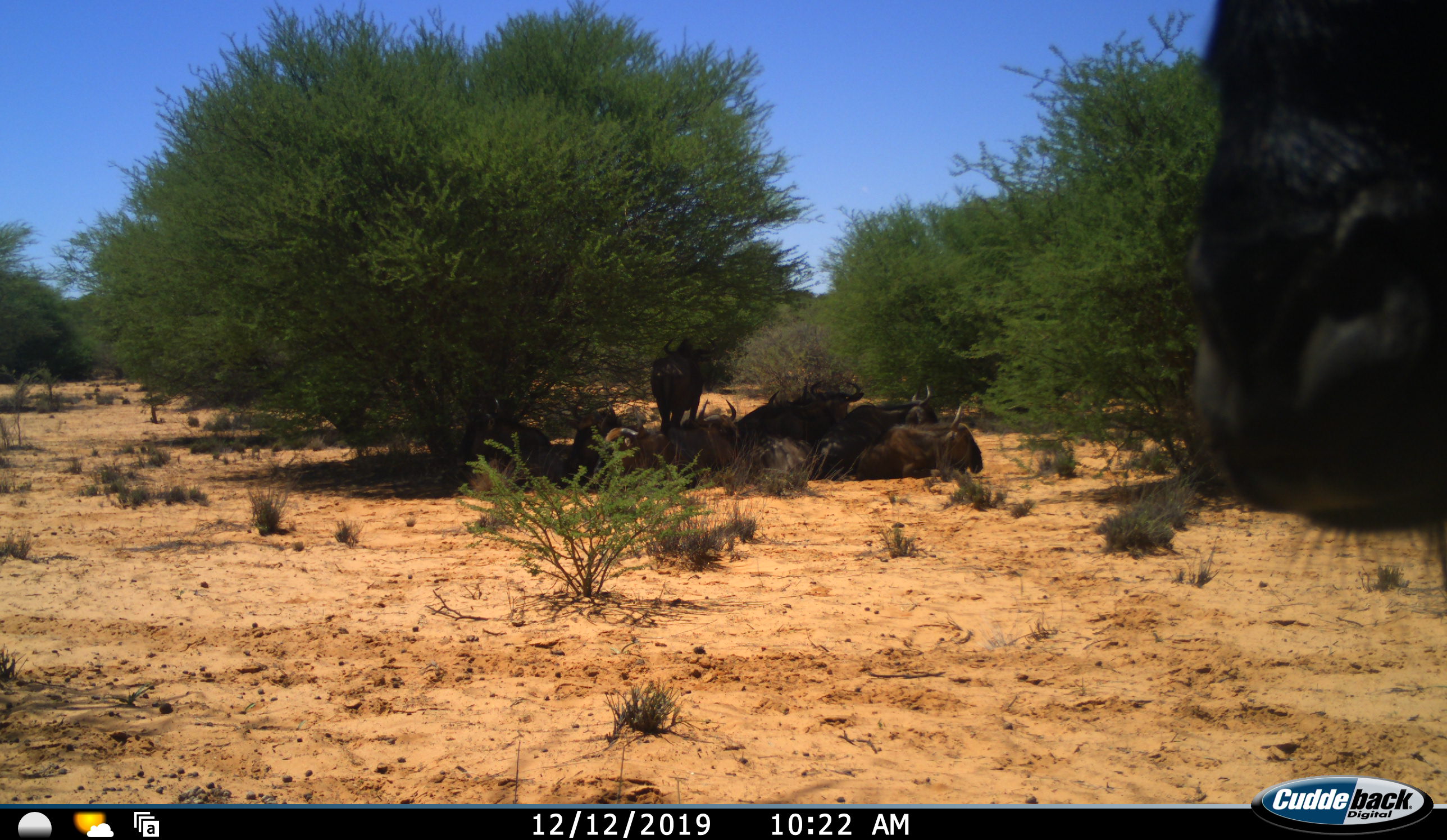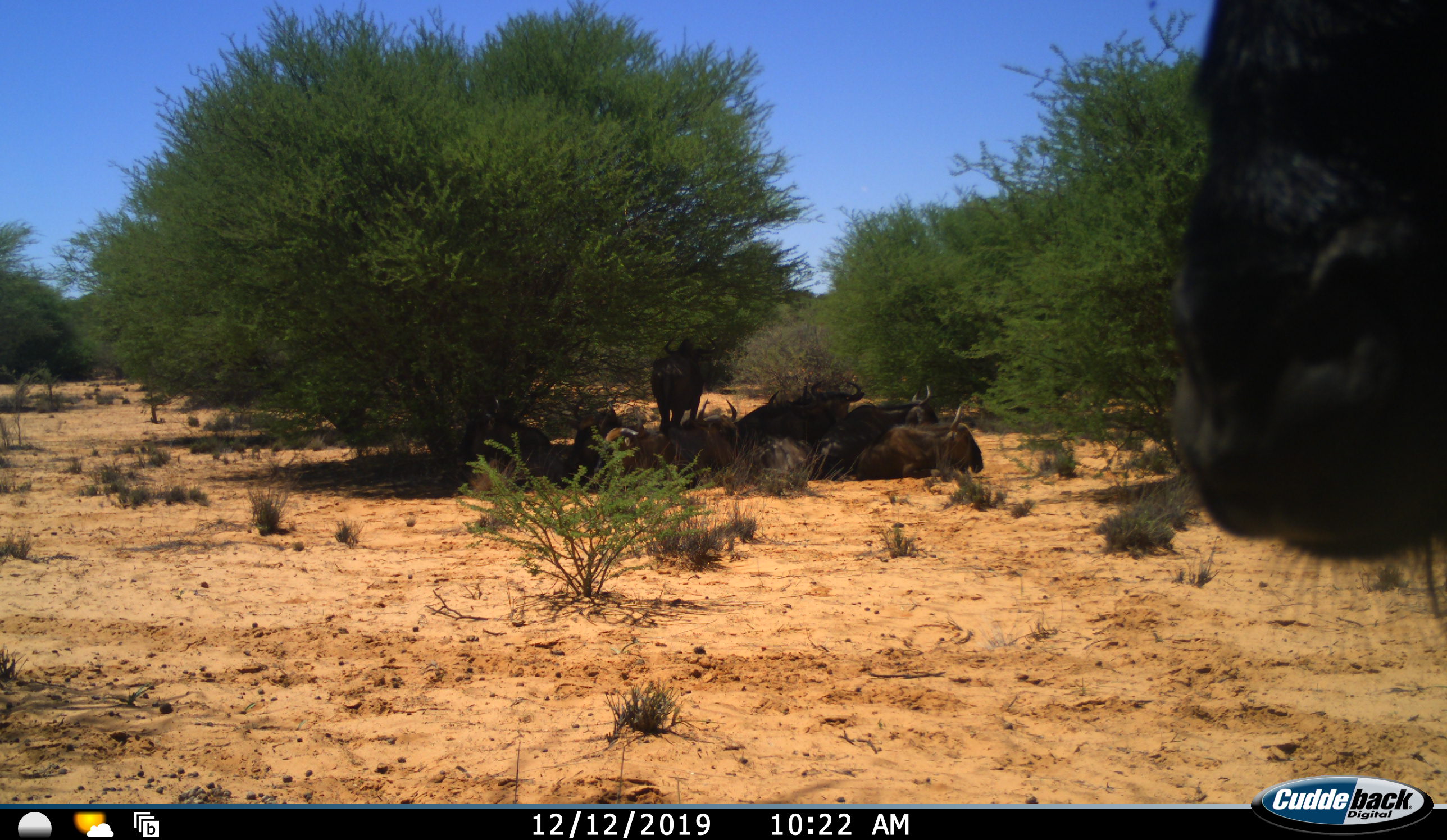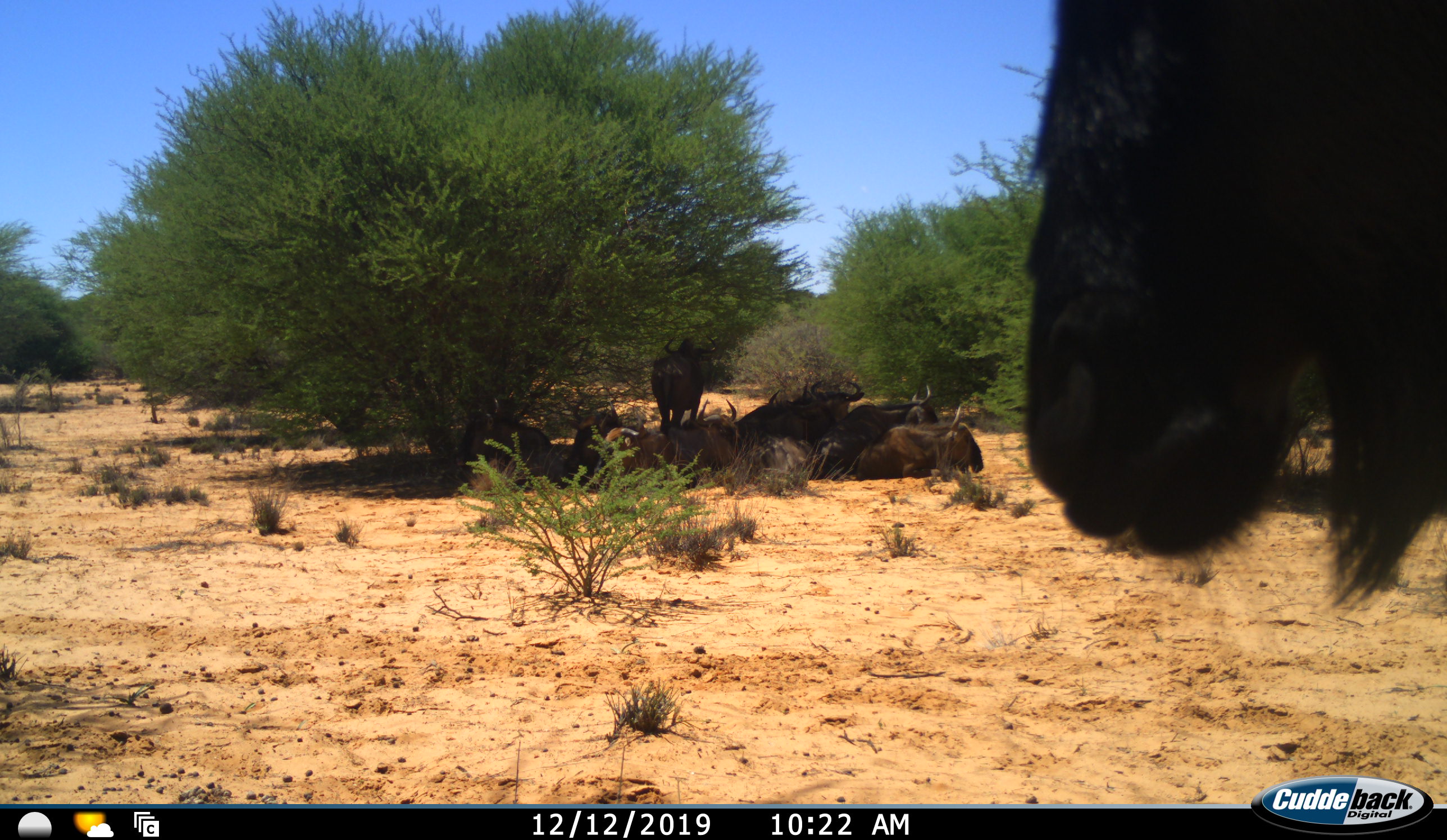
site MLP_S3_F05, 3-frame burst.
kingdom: Animalia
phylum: Chordata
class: Mammalia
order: Artiodactyla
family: Bovidae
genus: Connochaetes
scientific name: Connochaetes taurinus taurinus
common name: blue wildebeest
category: wildebeestblue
Wildebeestblue (blue wildebeest) (Connochaetes taurinus taurinus), count 9. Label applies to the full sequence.